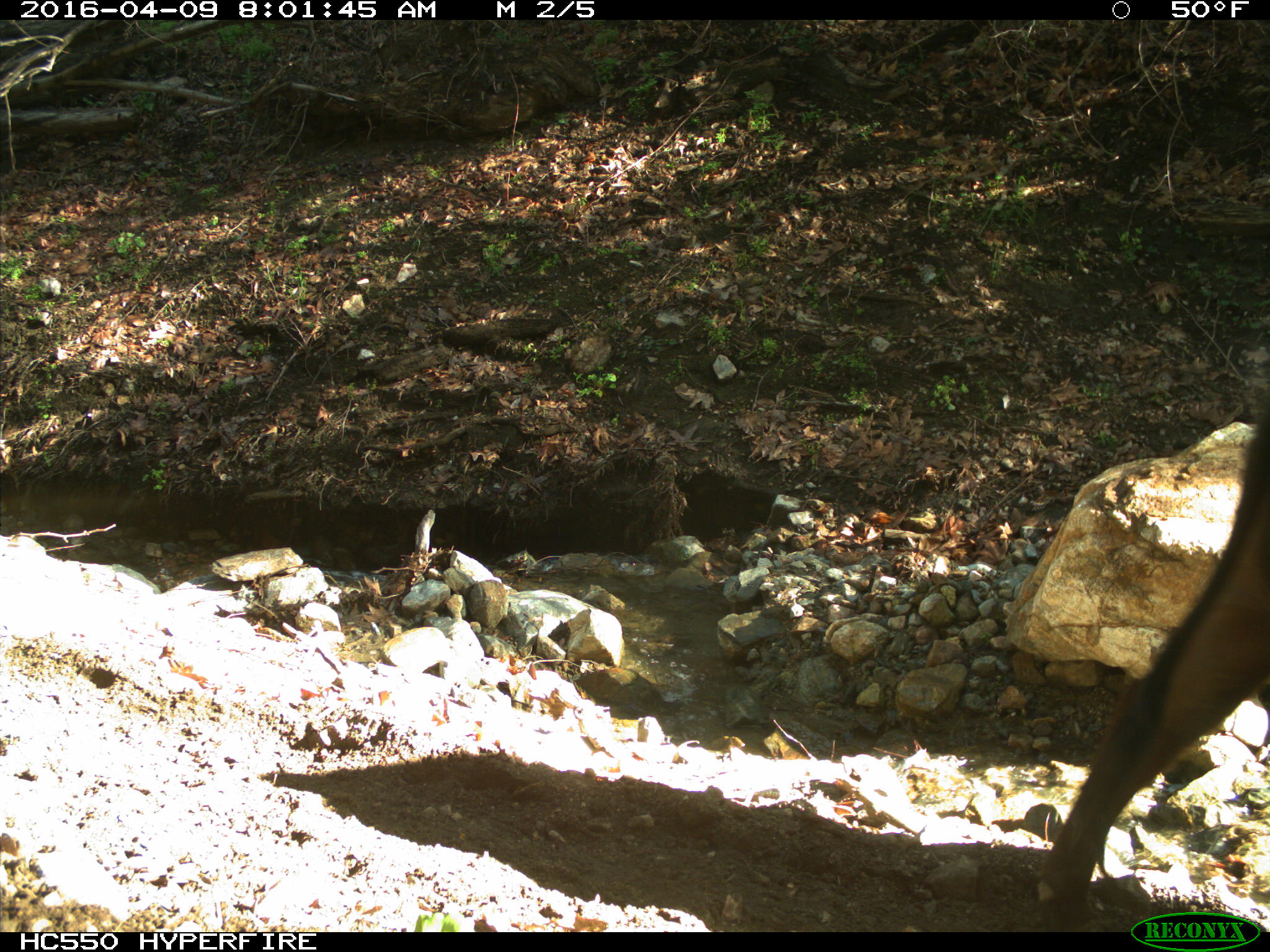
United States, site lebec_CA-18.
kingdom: Animalia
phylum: Chordata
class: Mammalia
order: Artiodactyla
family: Bovidae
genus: Bos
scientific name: Bos taurus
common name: domestic cow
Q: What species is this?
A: Bos taurus (domestic cow).